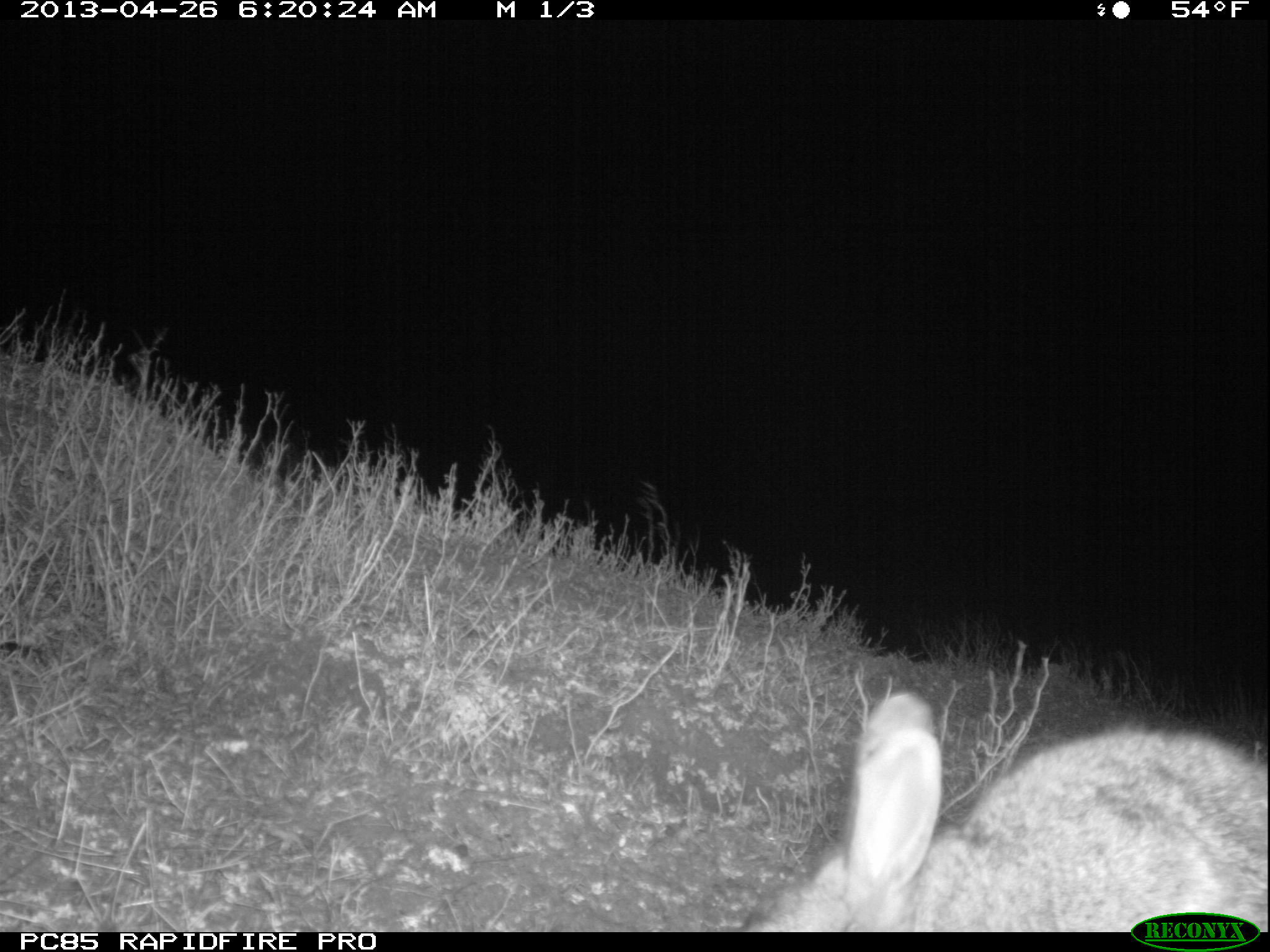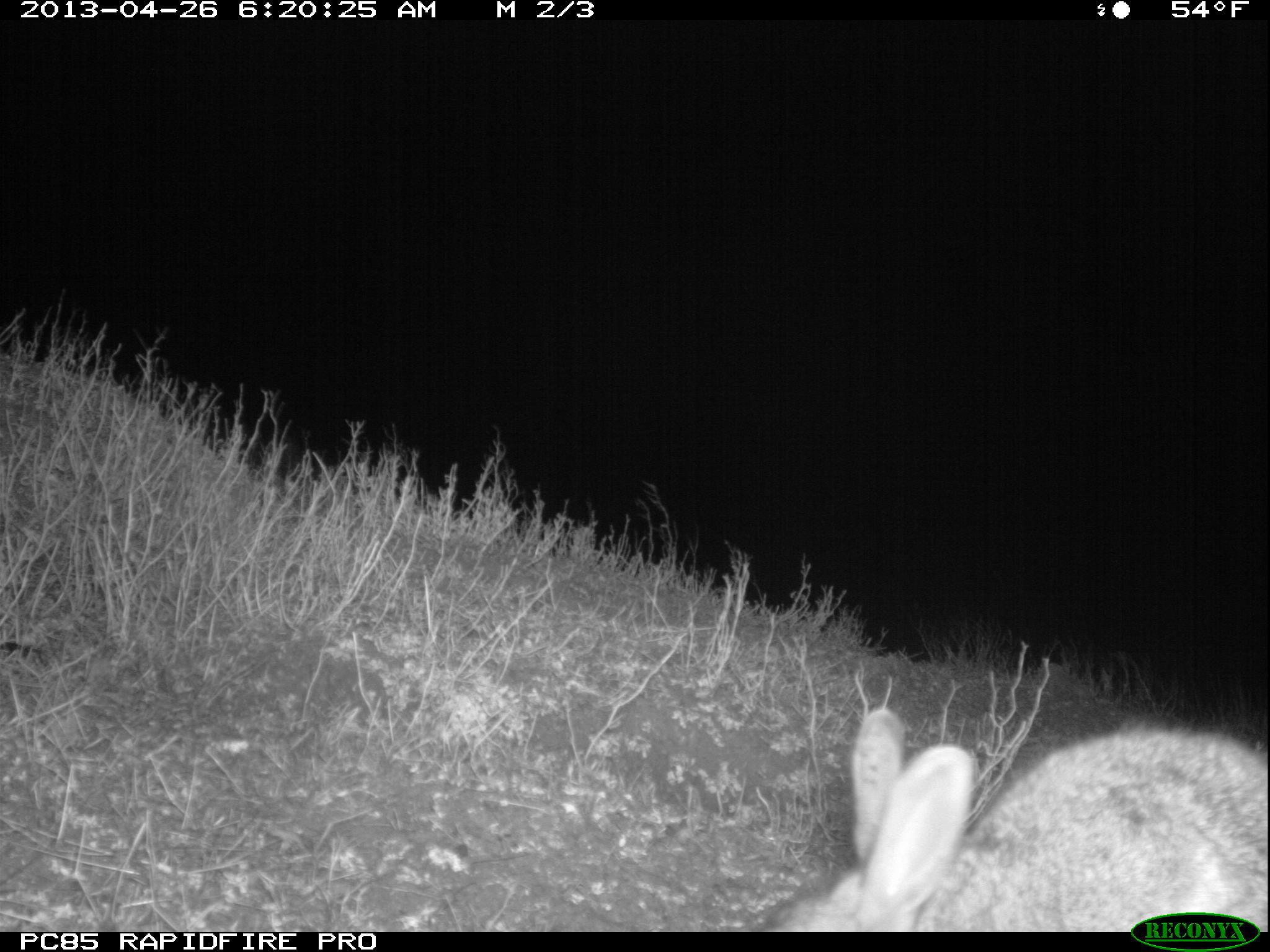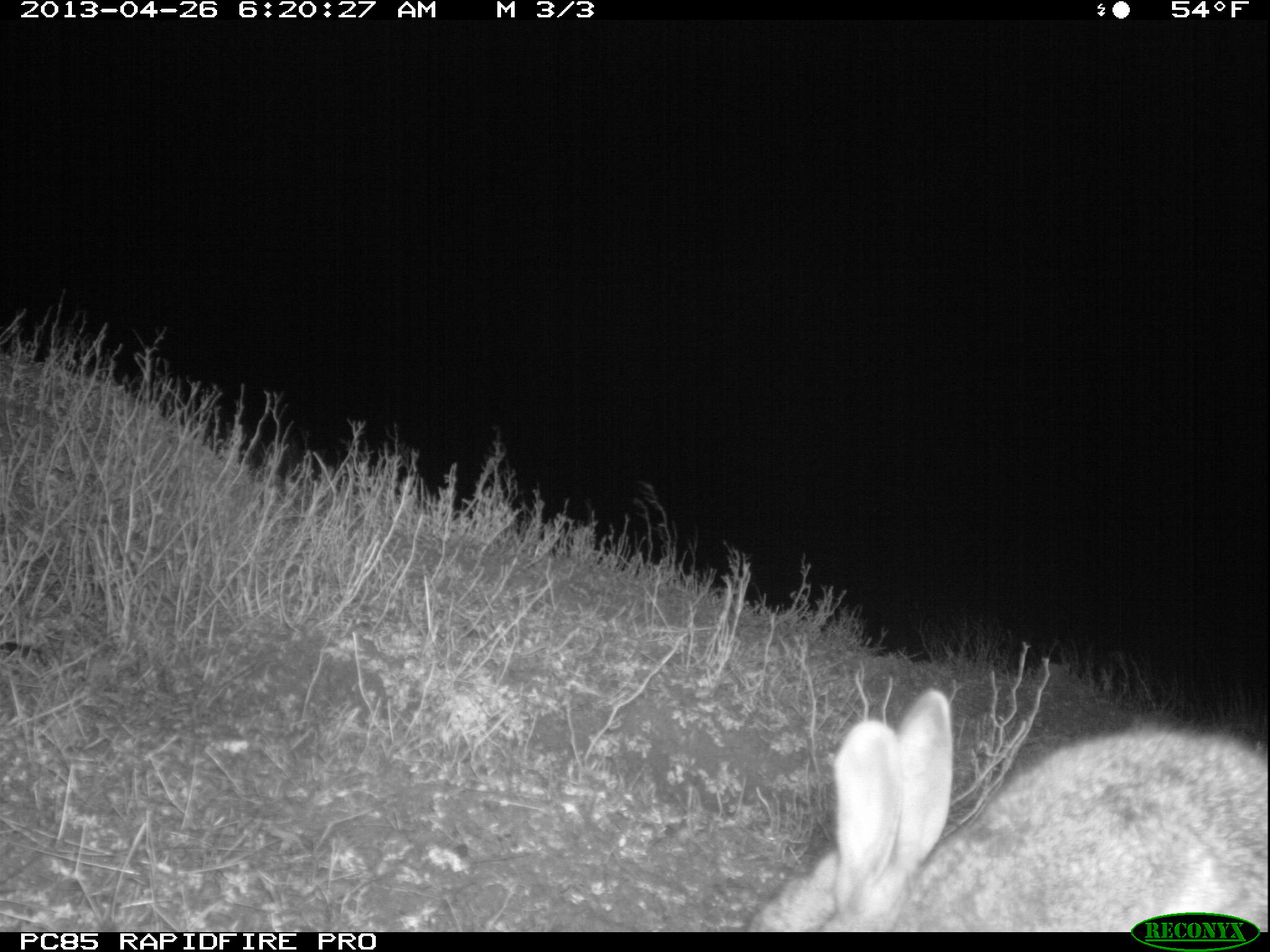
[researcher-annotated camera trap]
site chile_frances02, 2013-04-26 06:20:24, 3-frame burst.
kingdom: Animalia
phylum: Chordata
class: Mammalia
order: Lagomorpha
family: Leporidae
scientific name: Leporidae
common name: rabbits and hares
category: rabbit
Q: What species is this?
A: Rabbit (rabbits and hares) (Leporidae).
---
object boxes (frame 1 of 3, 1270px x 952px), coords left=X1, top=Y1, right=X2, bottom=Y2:
rabbit: left=732, top=689, right=1270, bottom=911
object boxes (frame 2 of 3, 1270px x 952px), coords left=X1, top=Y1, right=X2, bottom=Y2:
rabbit: left=750, top=706, right=1270, bottom=909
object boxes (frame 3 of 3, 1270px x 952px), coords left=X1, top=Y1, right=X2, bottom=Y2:
rabbit: left=732, top=680, right=1270, bottom=909